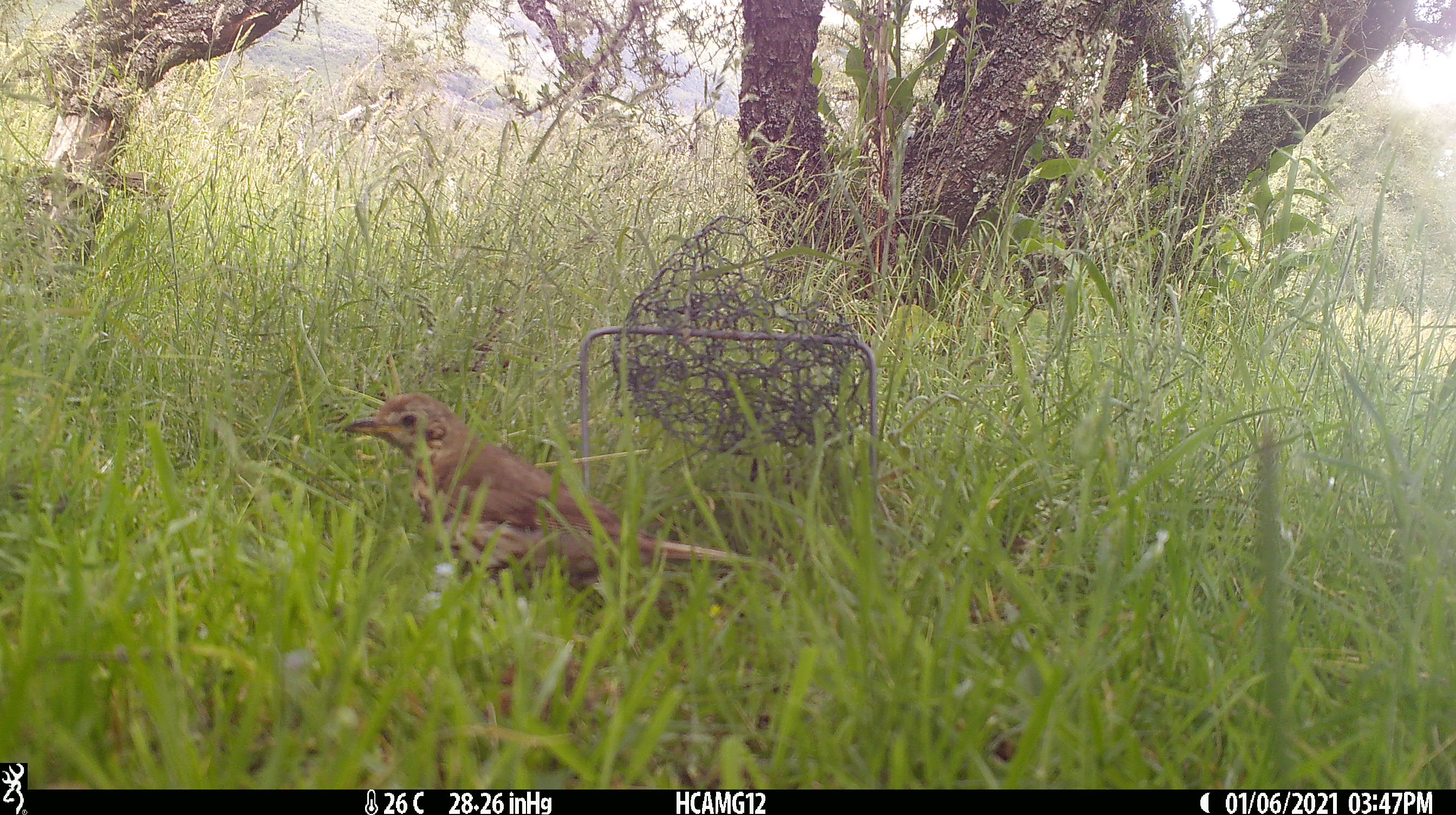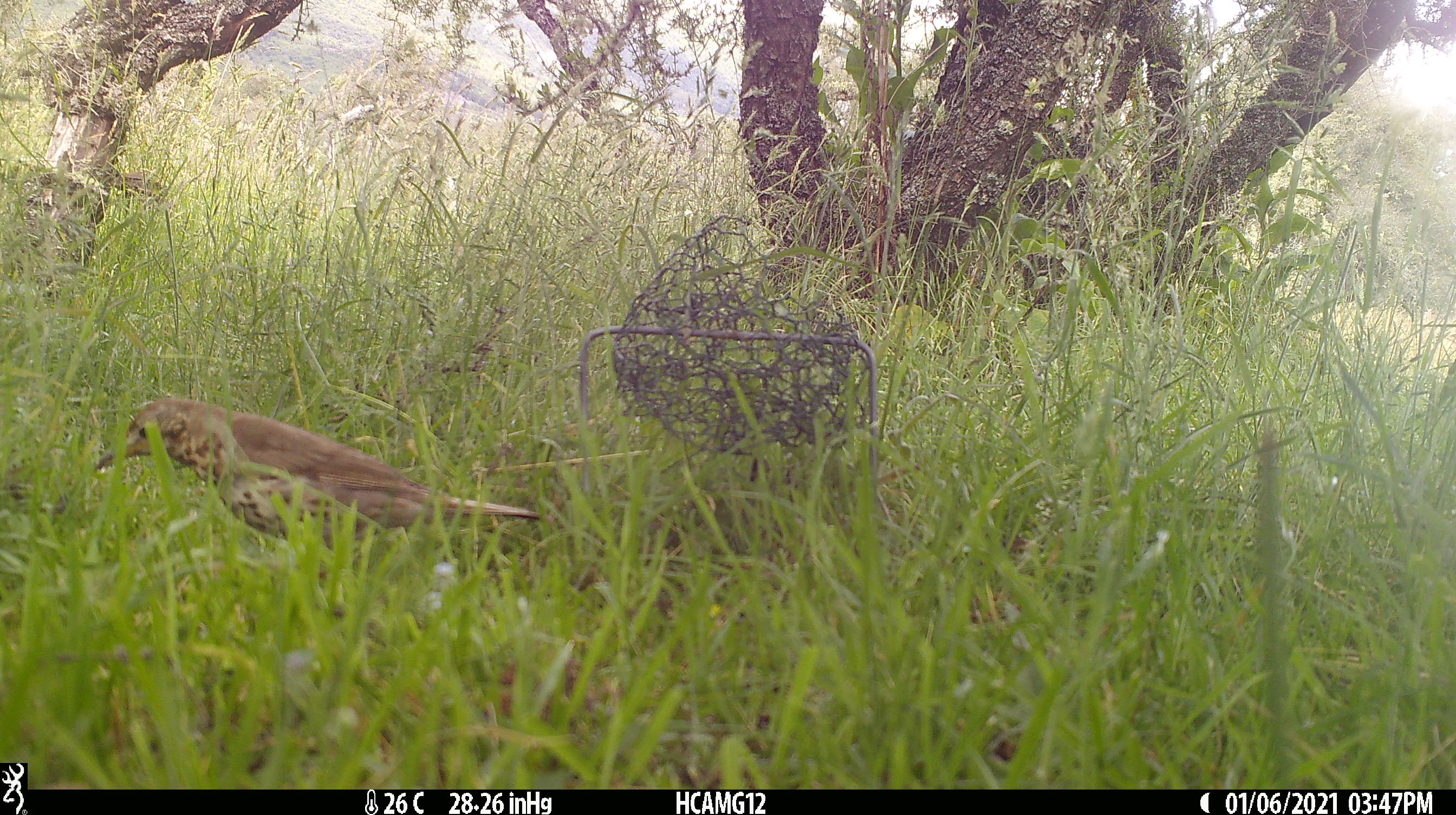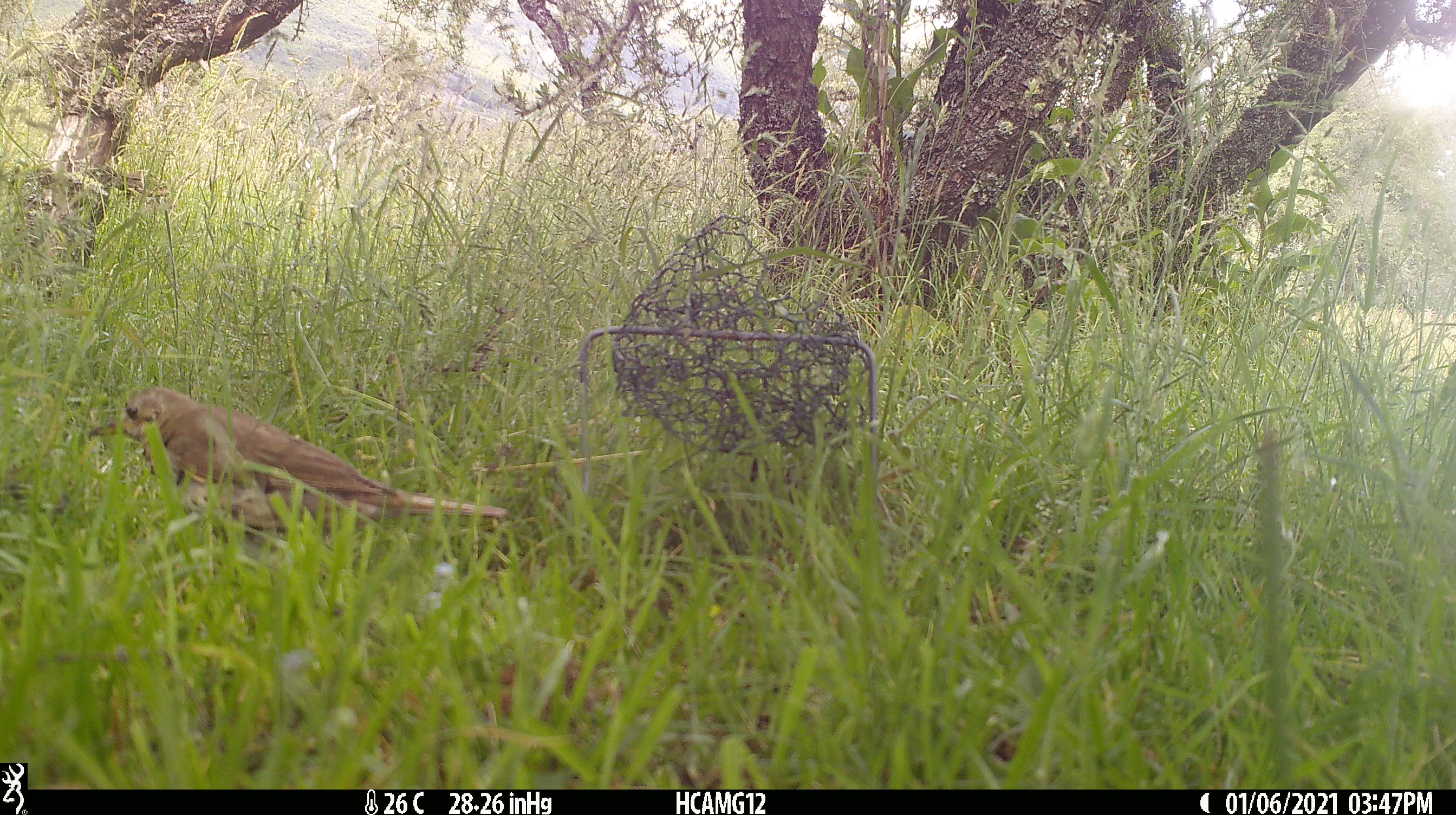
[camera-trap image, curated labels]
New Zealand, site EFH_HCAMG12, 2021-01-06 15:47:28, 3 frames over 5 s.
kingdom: Animalia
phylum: Chordata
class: Aves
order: Passeriformes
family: Turdidae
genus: Turdus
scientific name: Turdus philomelos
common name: song thrush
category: thrush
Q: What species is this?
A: Thrush (song thrush) (Turdus philomelos).